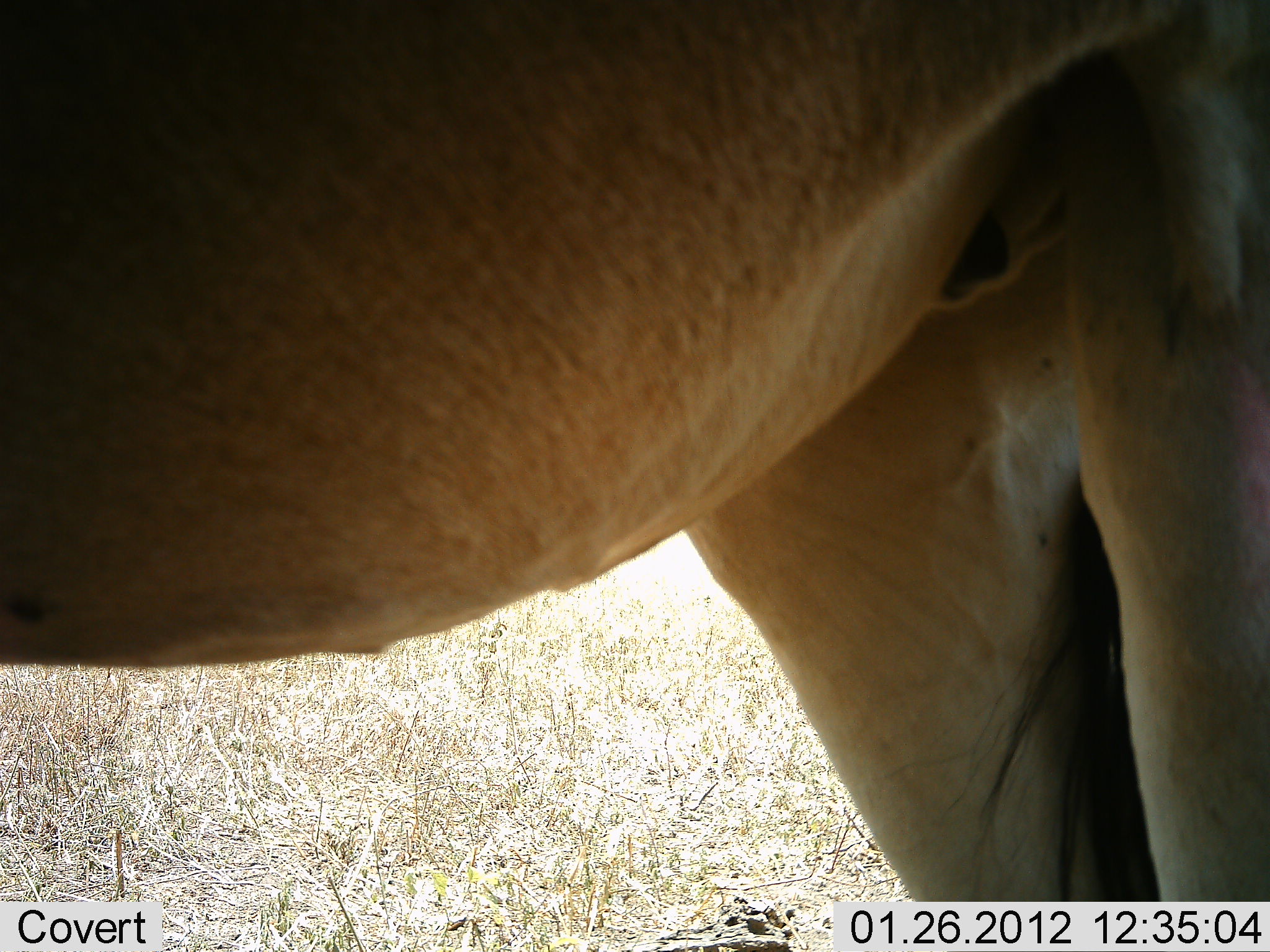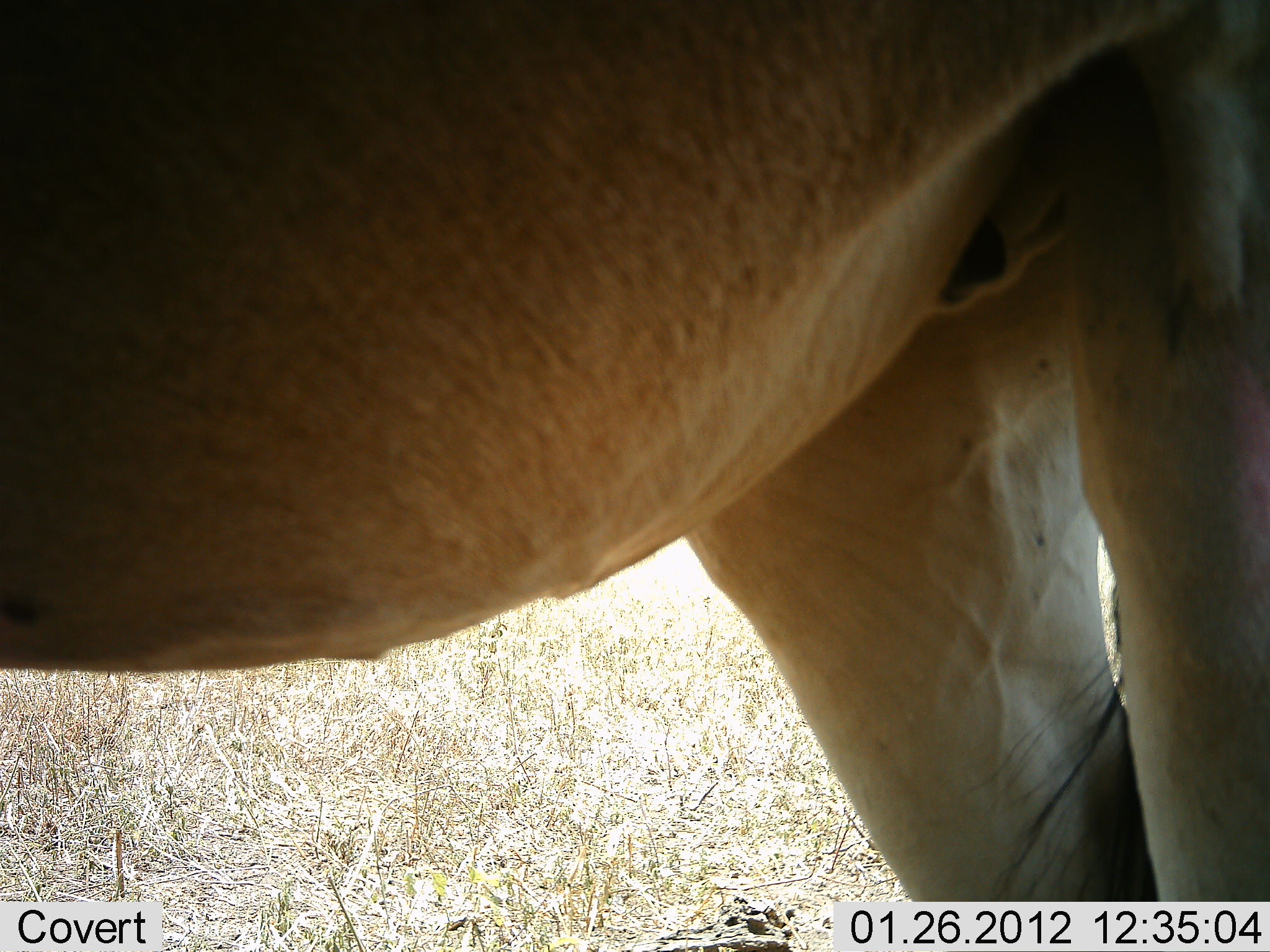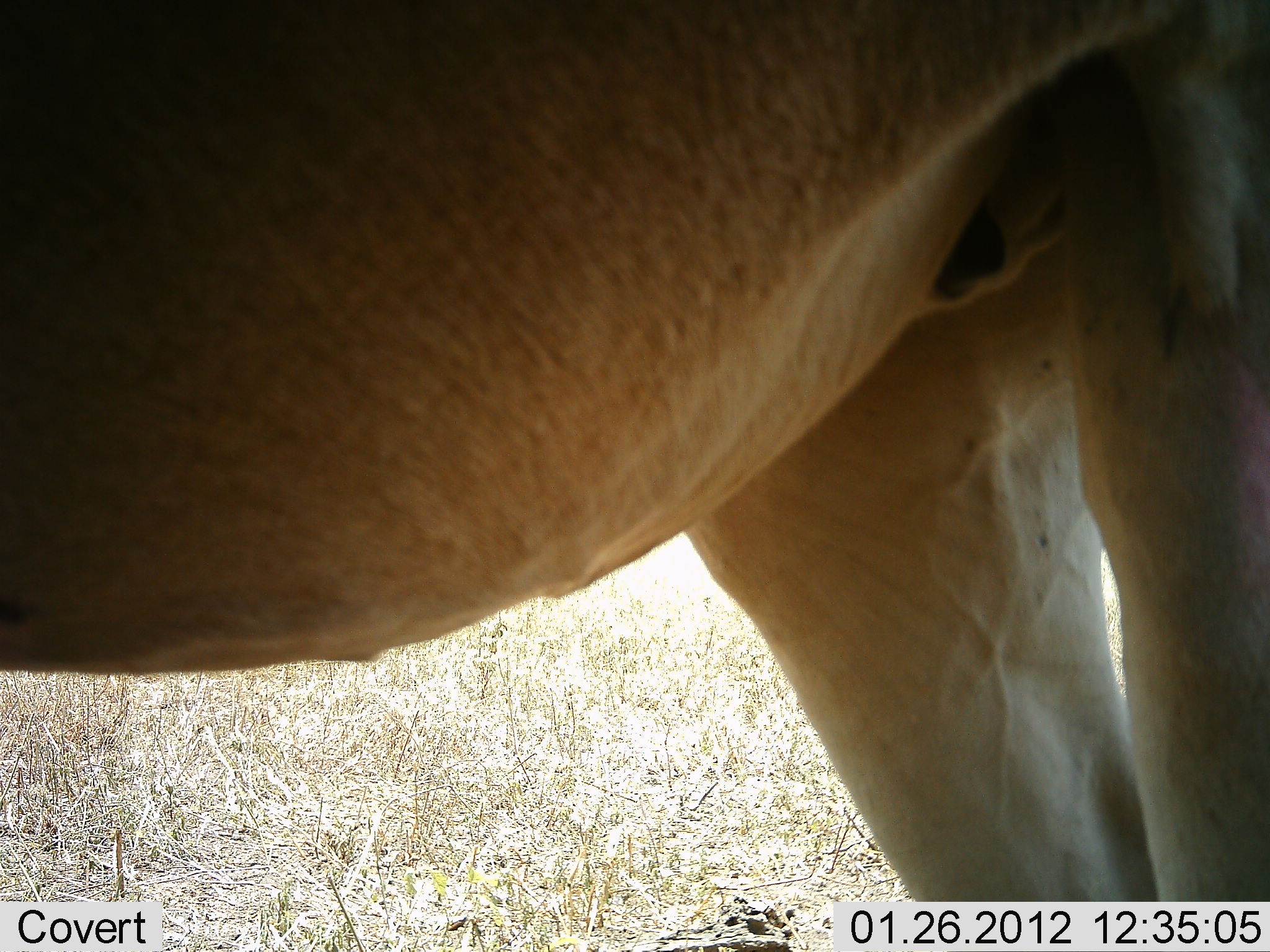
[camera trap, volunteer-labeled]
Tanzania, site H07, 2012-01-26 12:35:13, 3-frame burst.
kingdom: Animalia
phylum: Chordata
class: Mammalia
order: Artiodactyla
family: Bovidae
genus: Alcelaphus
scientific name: Alcelaphus buselaphus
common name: hartebeest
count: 1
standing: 100%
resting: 0%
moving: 6%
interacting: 0%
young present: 0%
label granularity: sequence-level